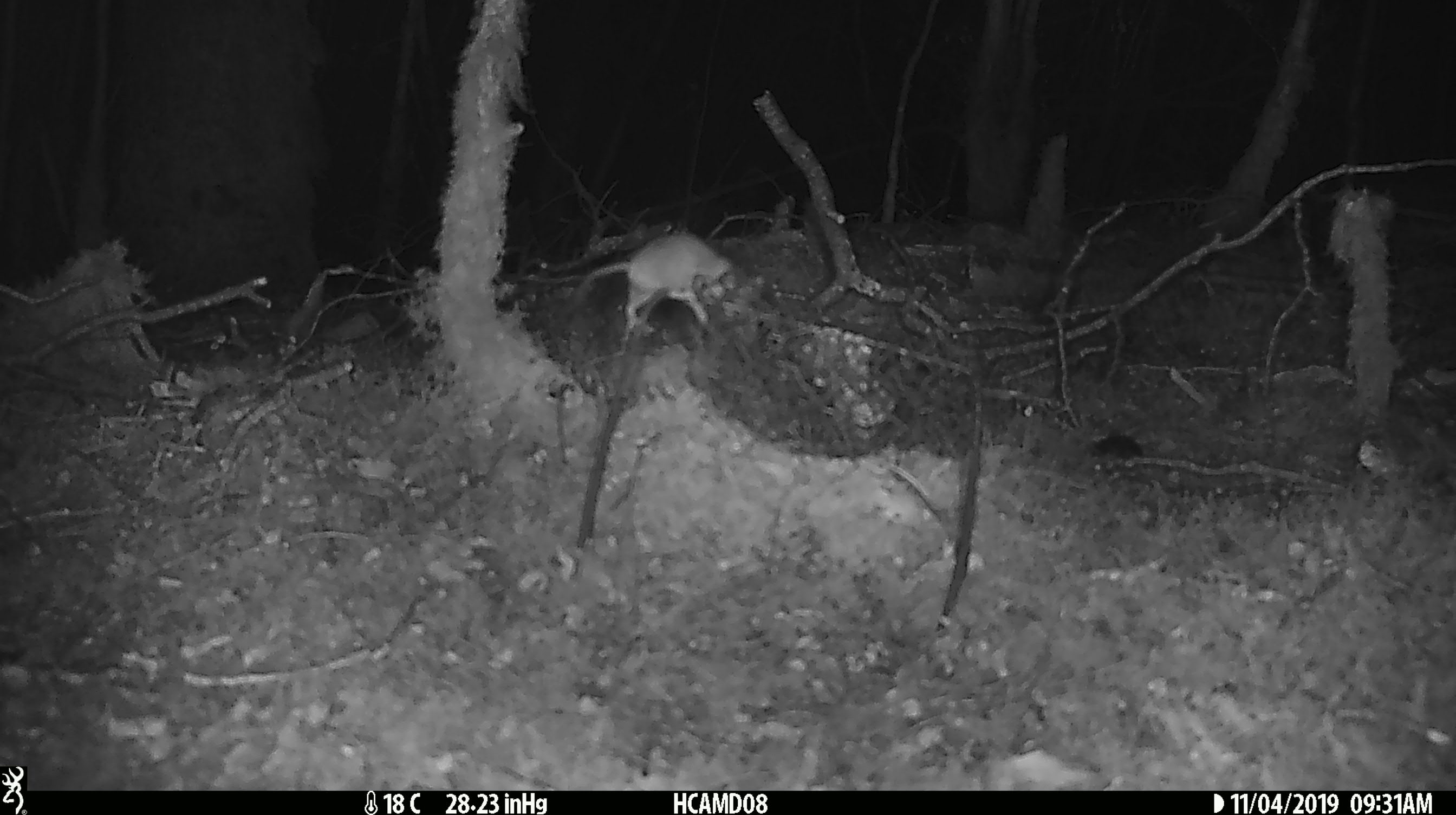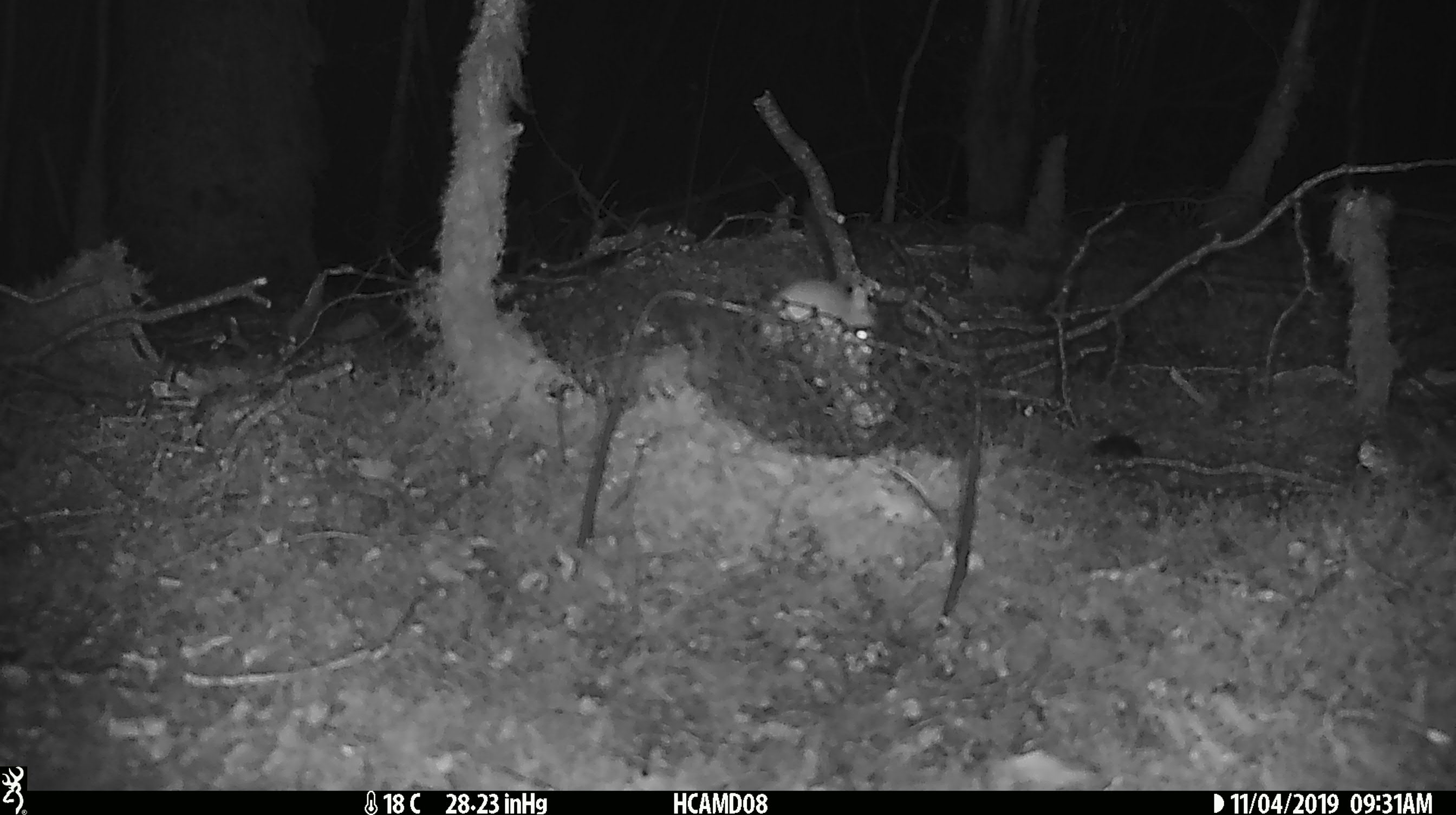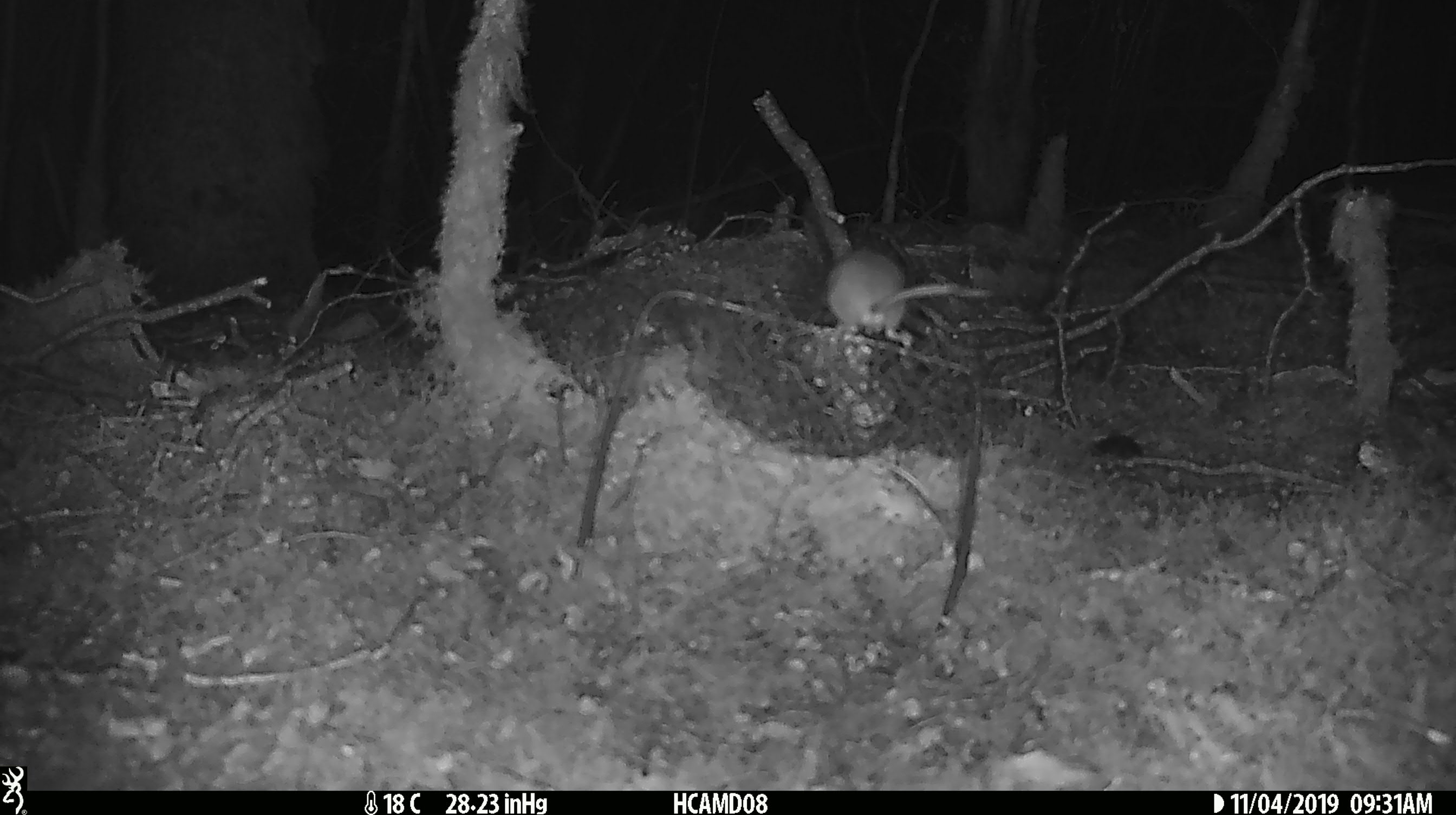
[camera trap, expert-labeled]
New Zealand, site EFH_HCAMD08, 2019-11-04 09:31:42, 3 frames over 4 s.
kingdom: Animalia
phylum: Chordata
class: Mammalia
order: Rodentia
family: Muridae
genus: Mus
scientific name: Mus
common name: mouse